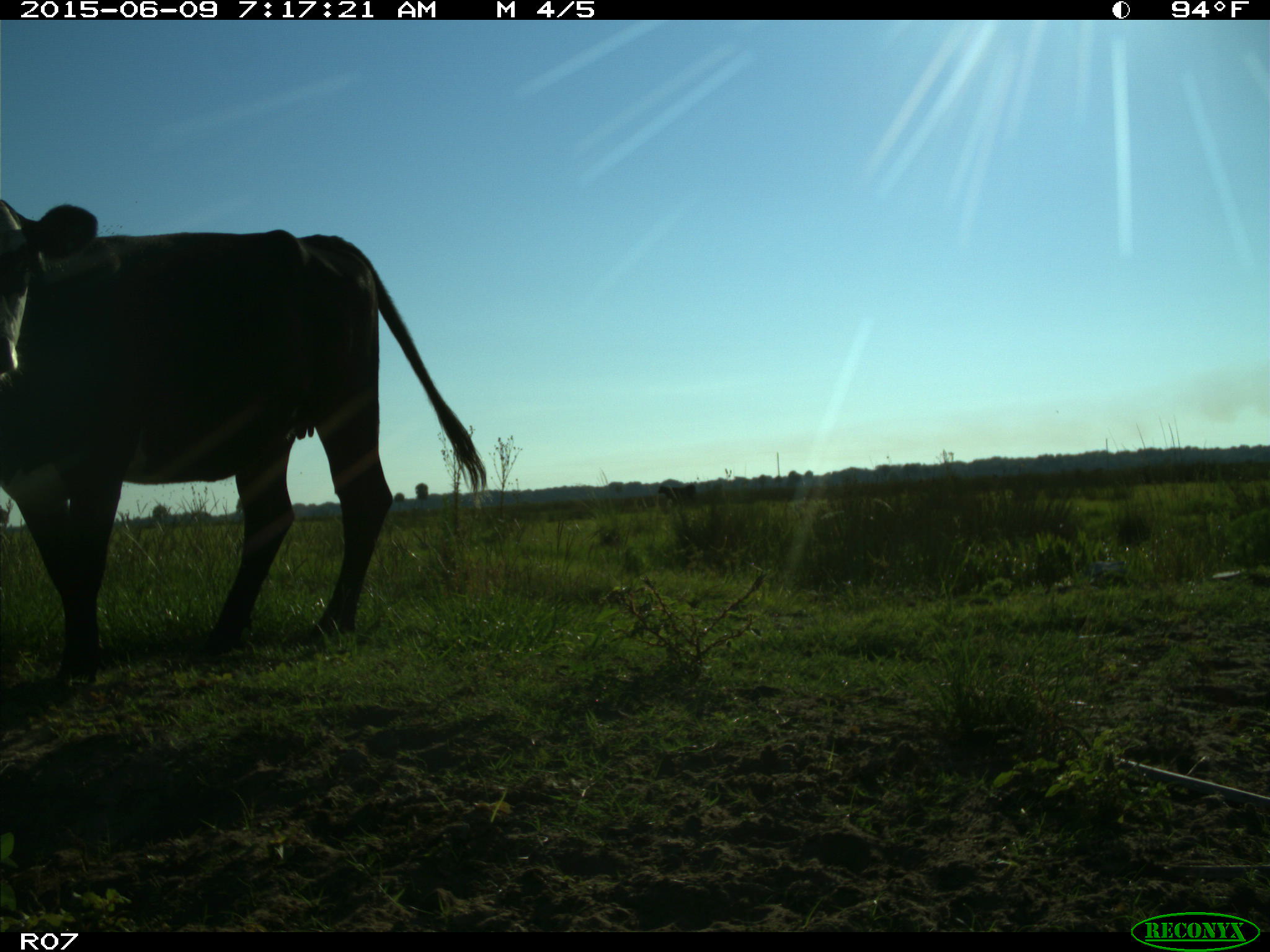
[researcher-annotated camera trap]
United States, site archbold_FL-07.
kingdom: Animalia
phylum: Chordata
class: Mammalia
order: Artiodactyla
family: Bovidae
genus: Bos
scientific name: Bos taurus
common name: domestic cow